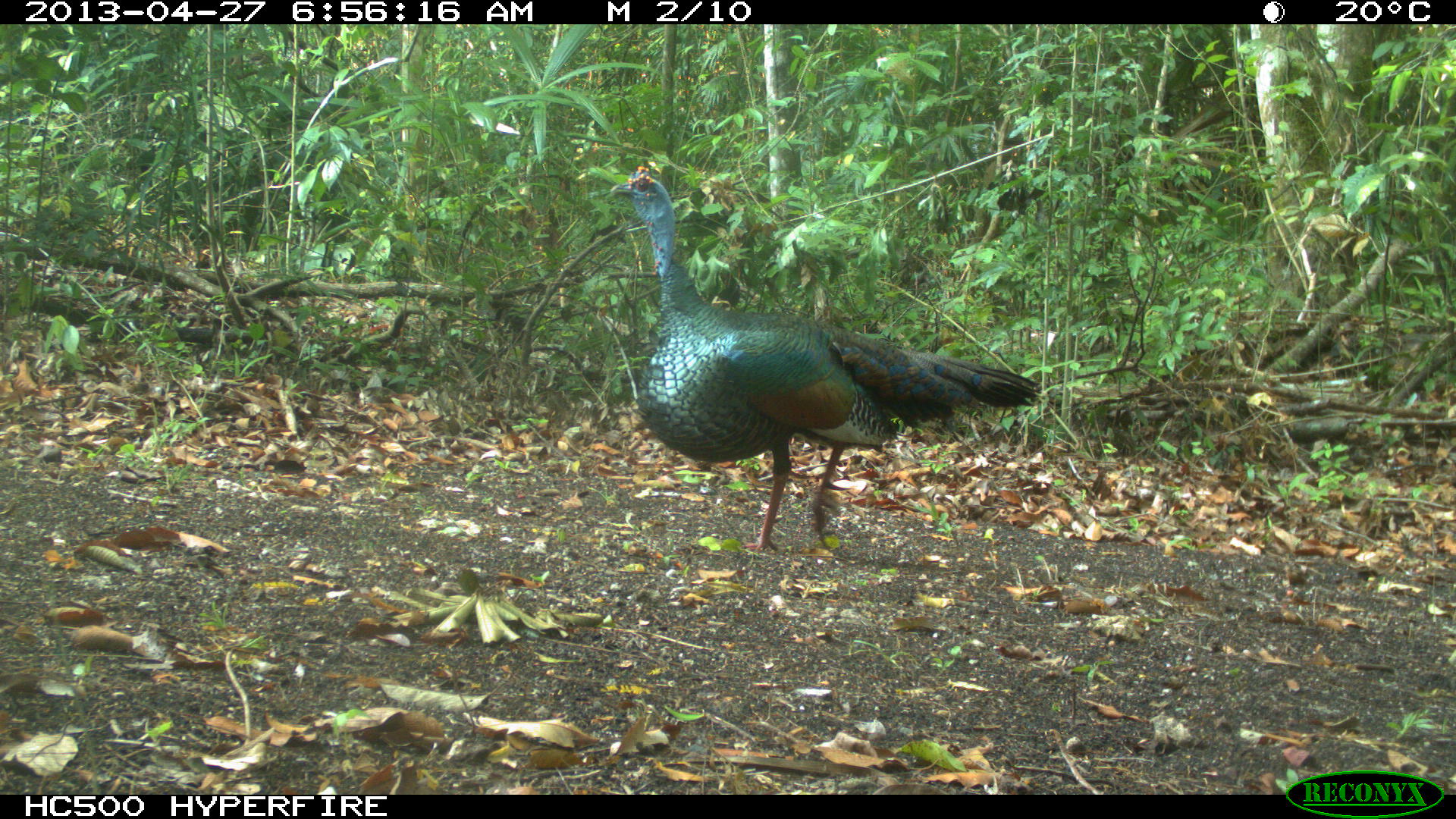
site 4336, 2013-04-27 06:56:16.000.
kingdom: Animalia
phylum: Chordata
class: Aves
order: Galliformes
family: Phasianidae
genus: Meleagris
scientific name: Meleagris ocellata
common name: ocellated turkey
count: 1